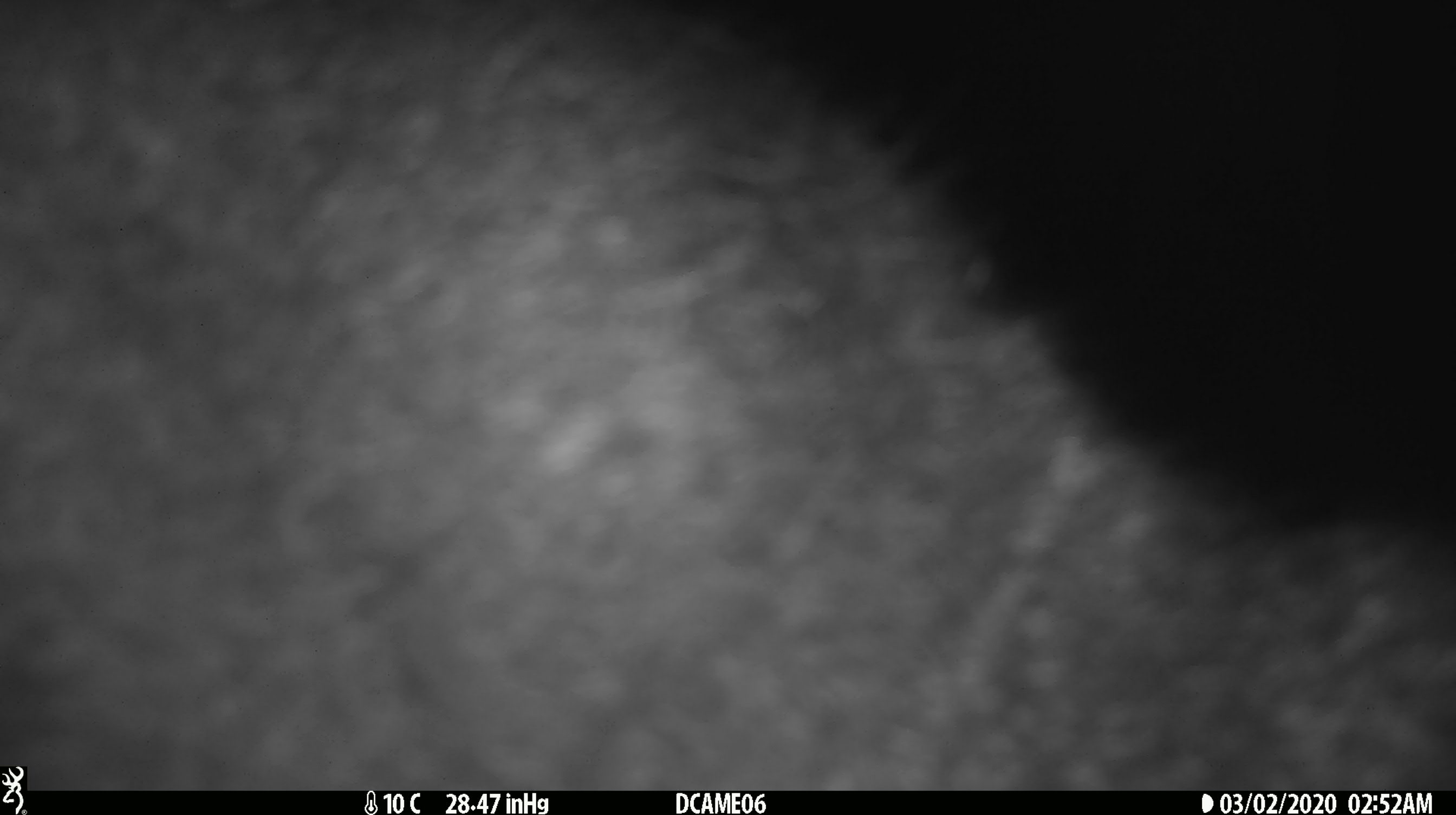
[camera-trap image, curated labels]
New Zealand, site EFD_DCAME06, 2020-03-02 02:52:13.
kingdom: Animalia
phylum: Chordata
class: Mammalia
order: Diprotodontia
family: Phalangeridae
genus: Trichosurus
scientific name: Trichosurus vulpecula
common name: common brushtail possum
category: possum